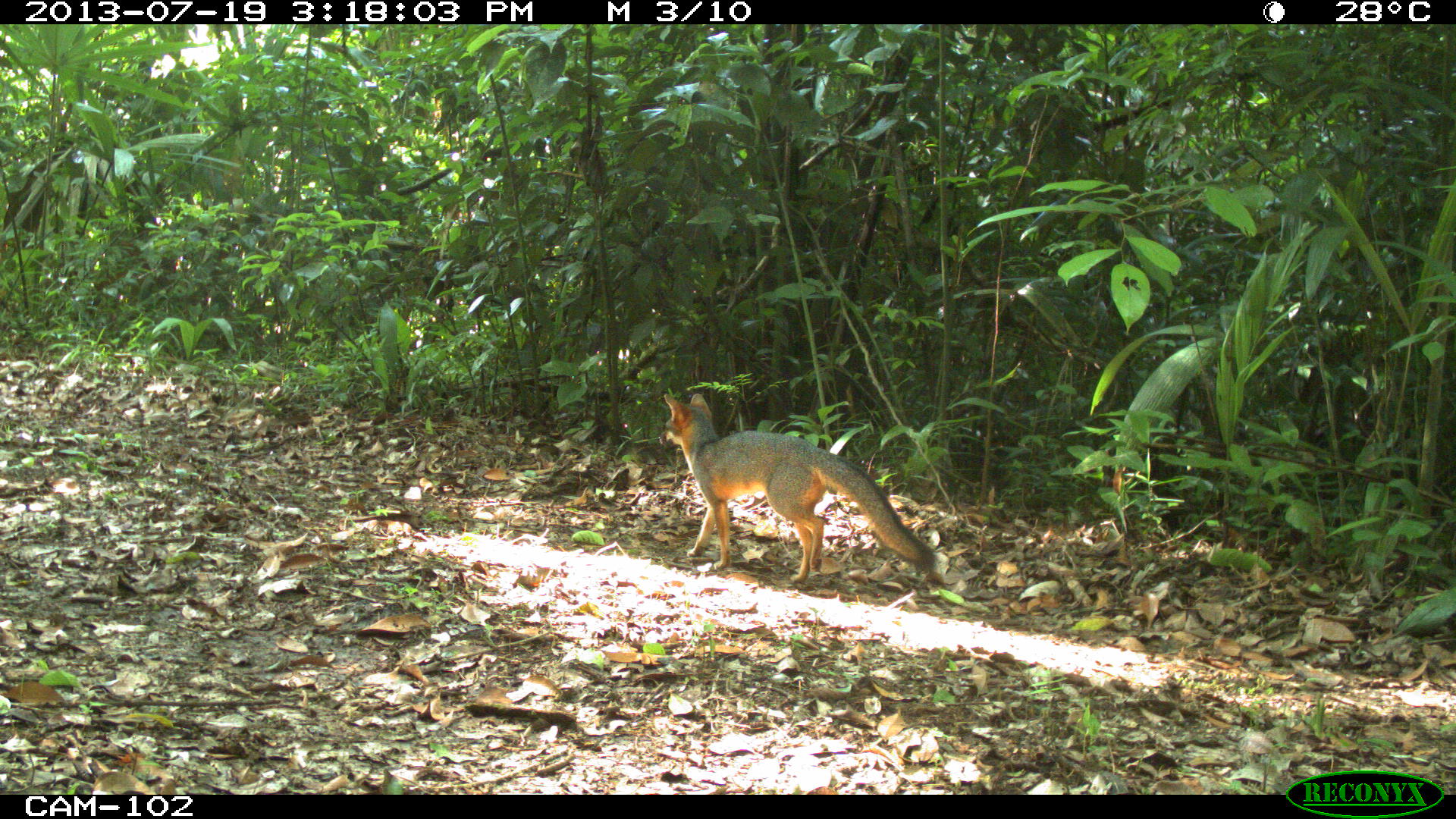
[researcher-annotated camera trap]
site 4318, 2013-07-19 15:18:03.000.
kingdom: Animalia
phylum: Chordata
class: Mammalia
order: Carnivora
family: Canidae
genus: Urocyon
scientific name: Urocyon cinereoargenteus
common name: gray fox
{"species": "Urocyon cinereoargenteus (gray fox)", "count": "1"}